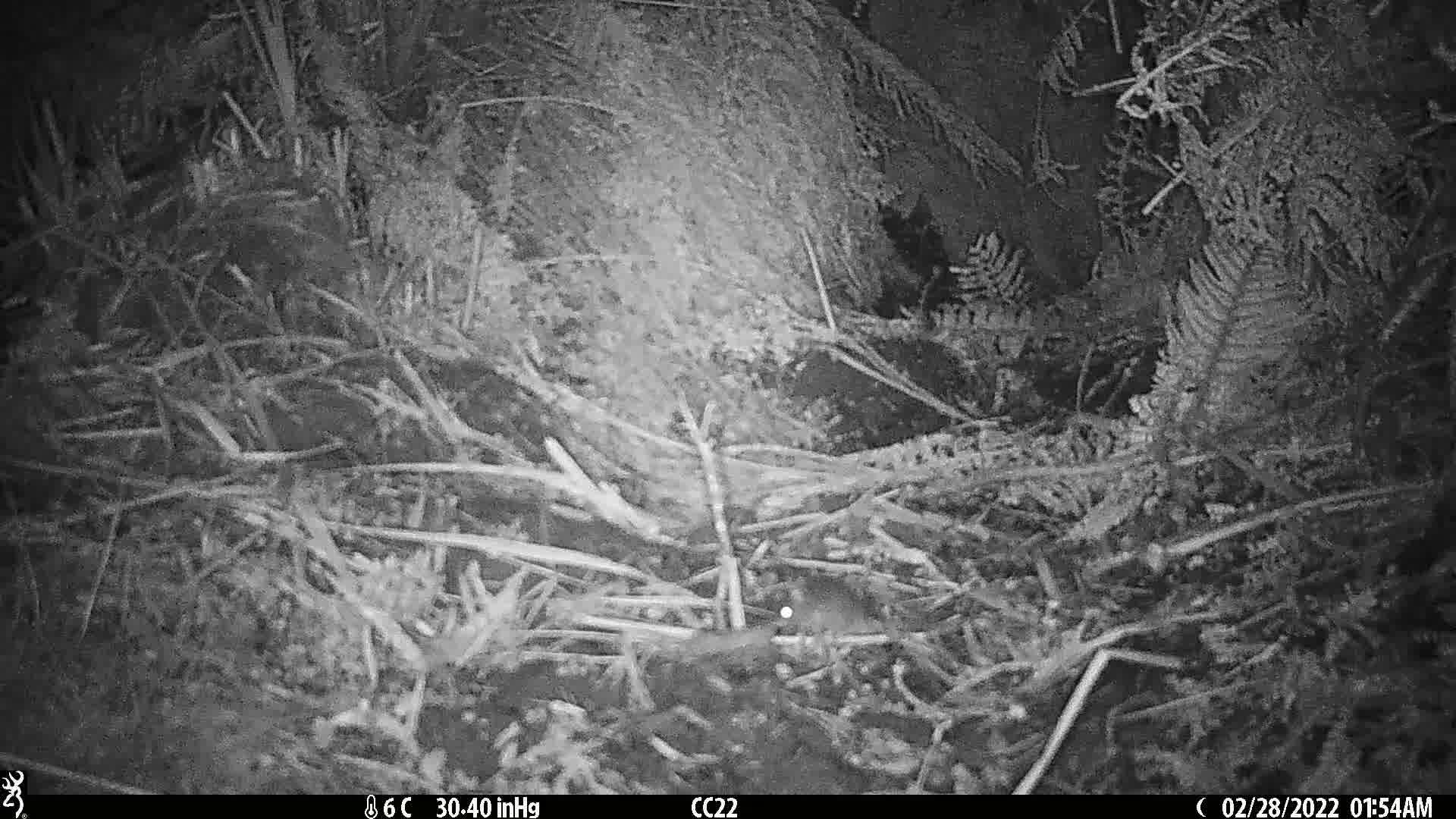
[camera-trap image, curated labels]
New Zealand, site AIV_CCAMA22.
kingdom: Animalia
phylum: Chordata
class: Mammalia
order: Rodentia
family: Muridae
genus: Mus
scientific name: Mus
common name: mouse